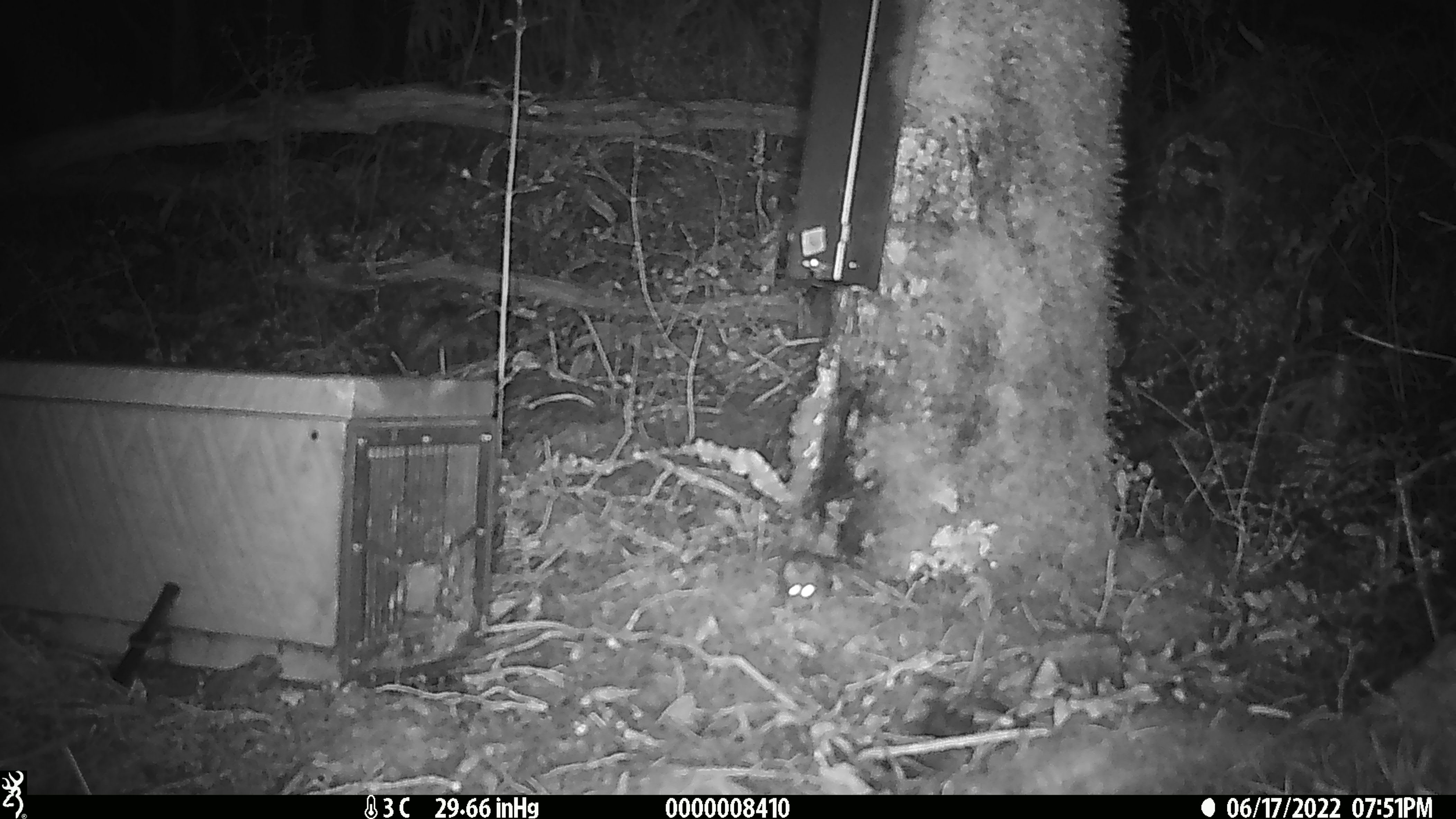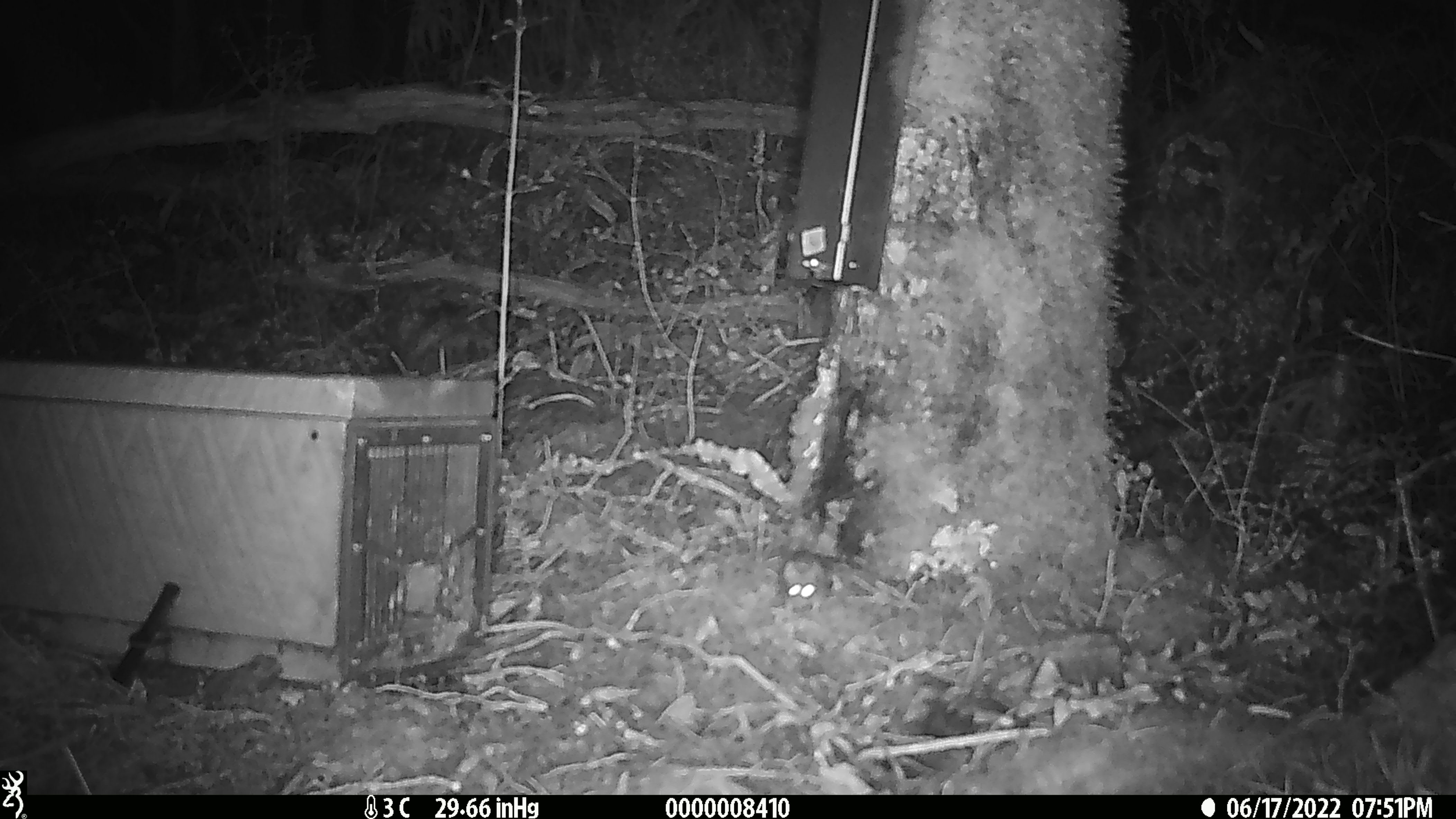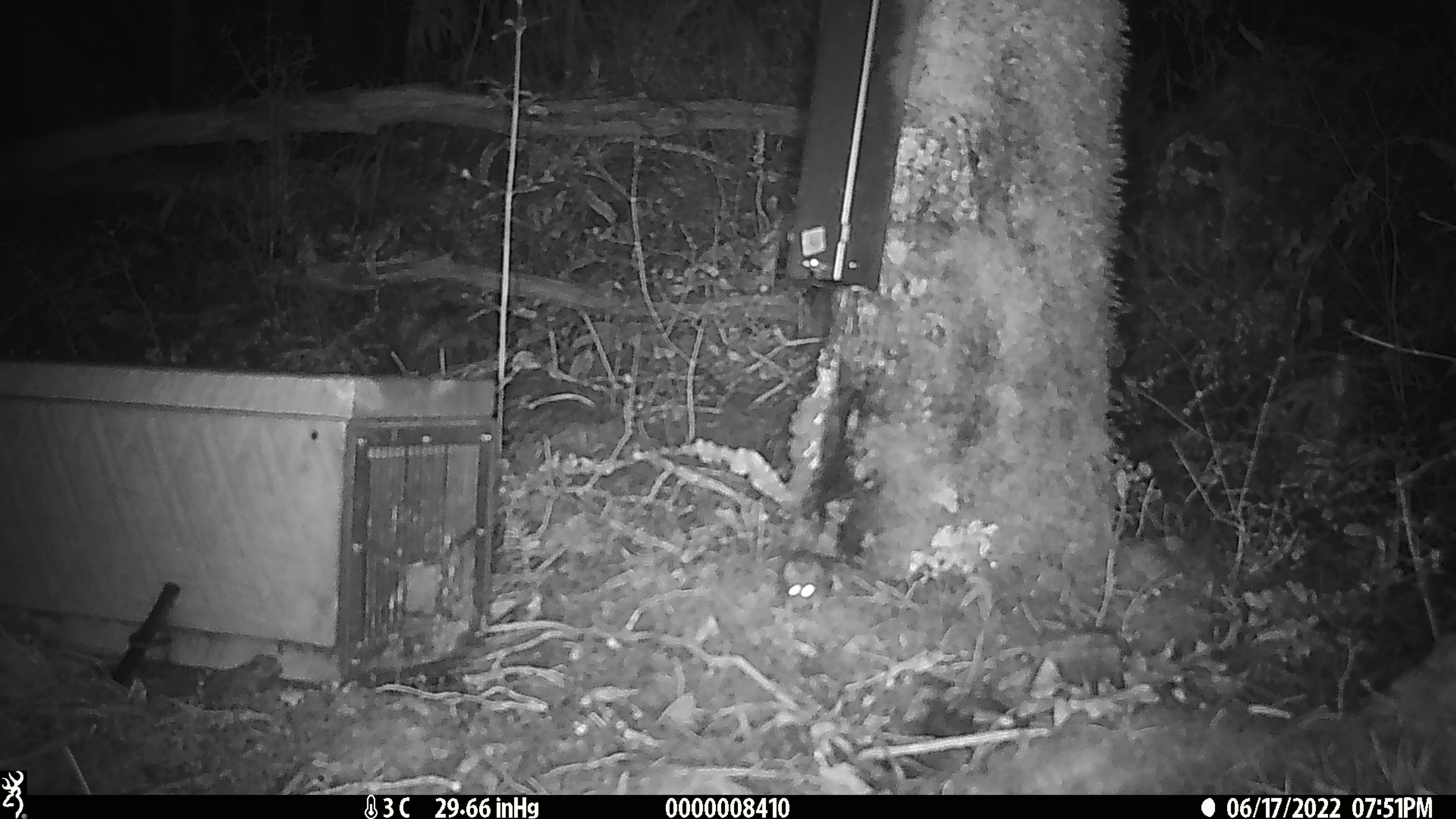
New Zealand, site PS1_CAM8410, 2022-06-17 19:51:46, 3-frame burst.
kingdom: Animalia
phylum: Chordata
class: Mammalia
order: Rodentia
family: Muridae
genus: Mus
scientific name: Mus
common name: mouse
Mouse (Mus).